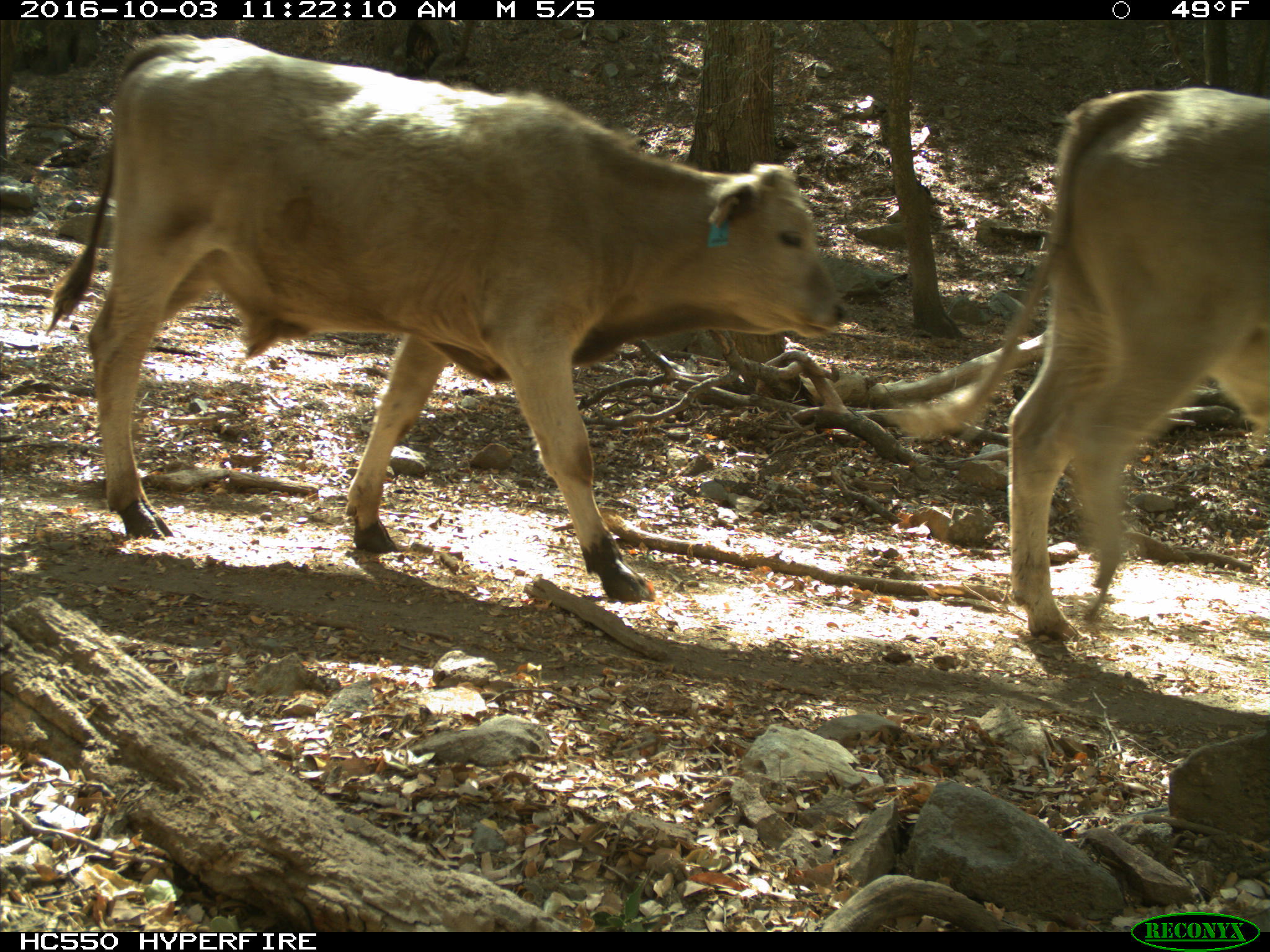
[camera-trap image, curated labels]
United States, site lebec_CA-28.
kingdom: Animalia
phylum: Chordata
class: Mammalia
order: Artiodactyla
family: Bovidae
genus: Bos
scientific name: Bos taurus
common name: domestic cow